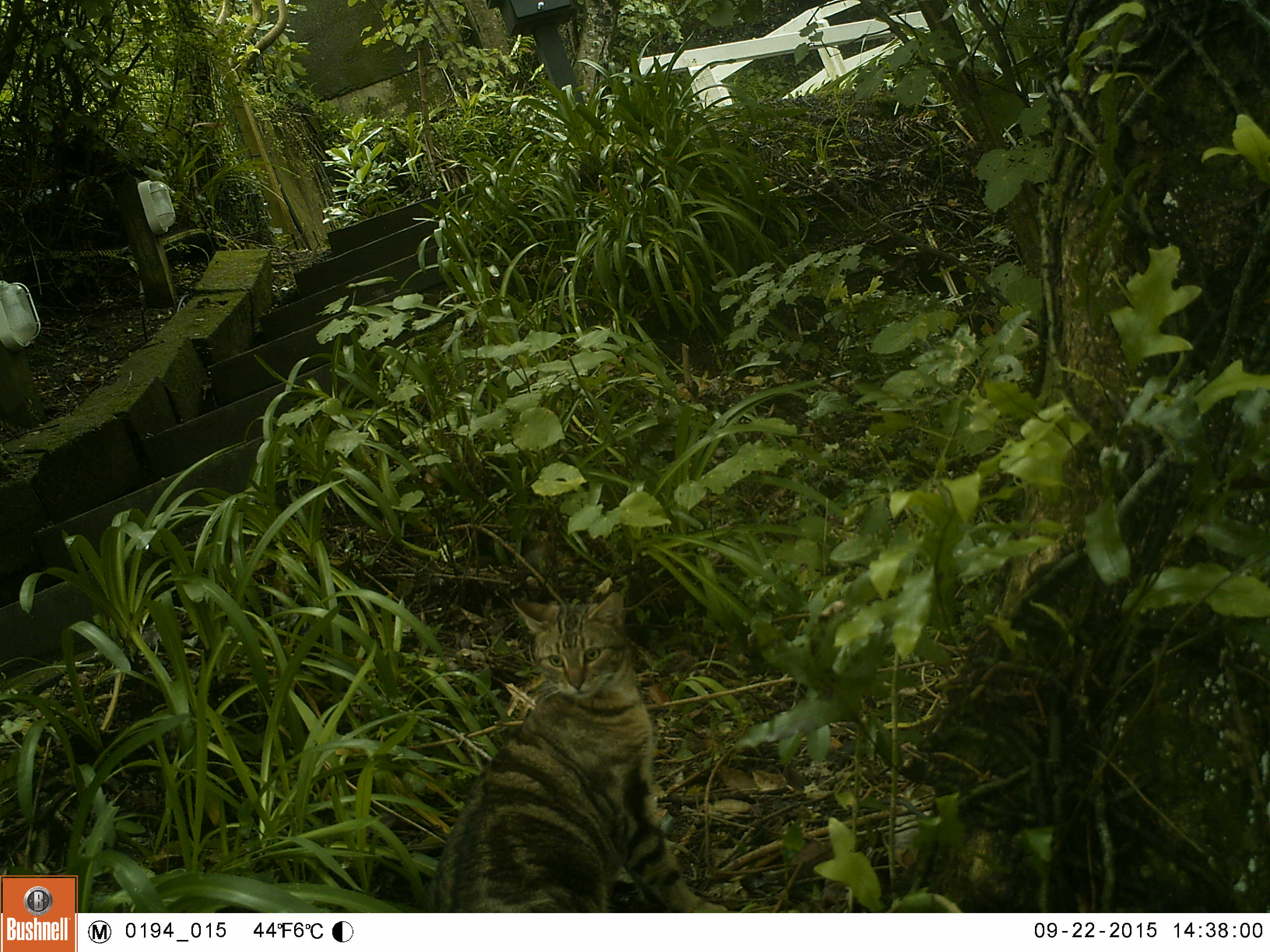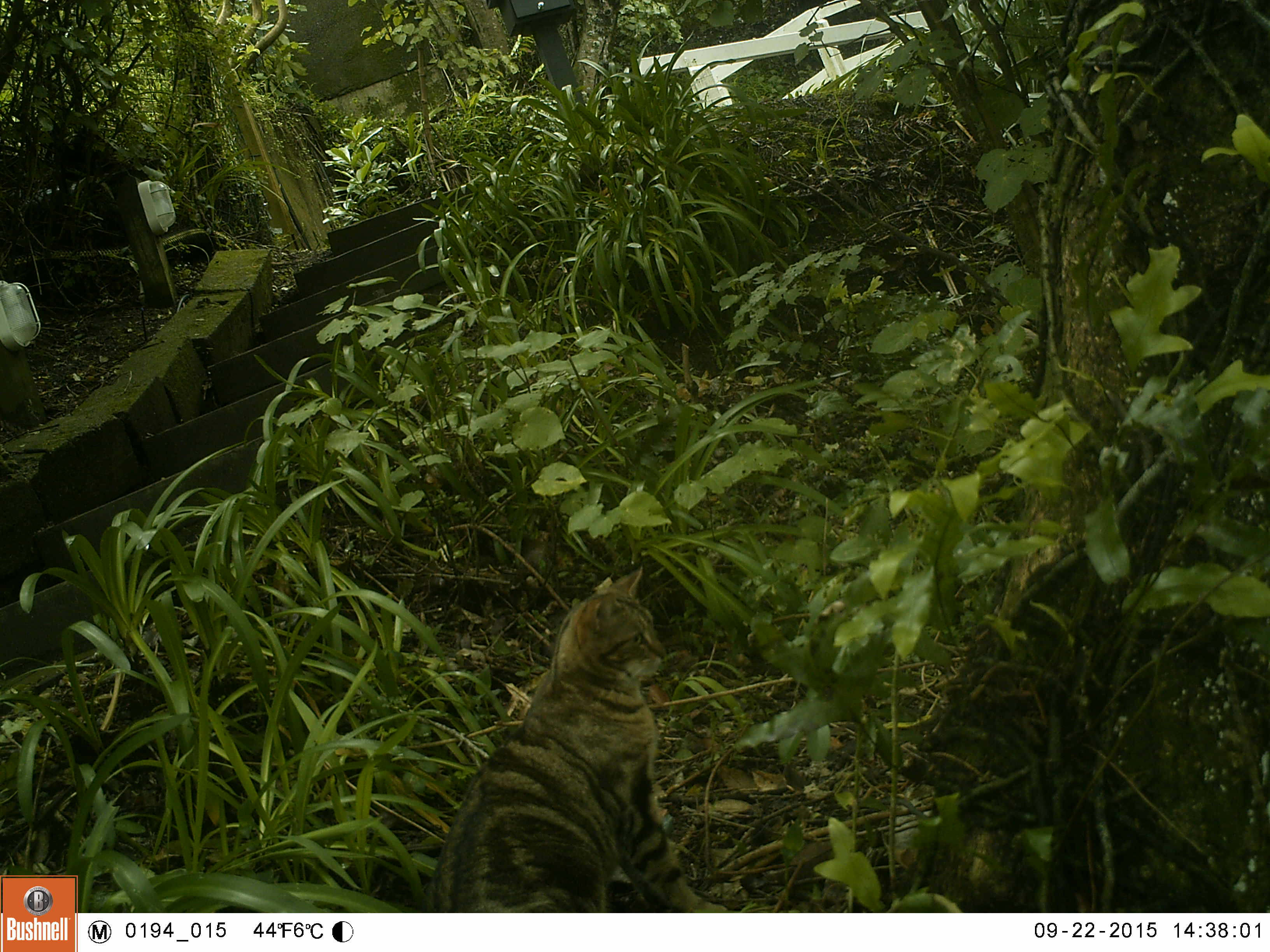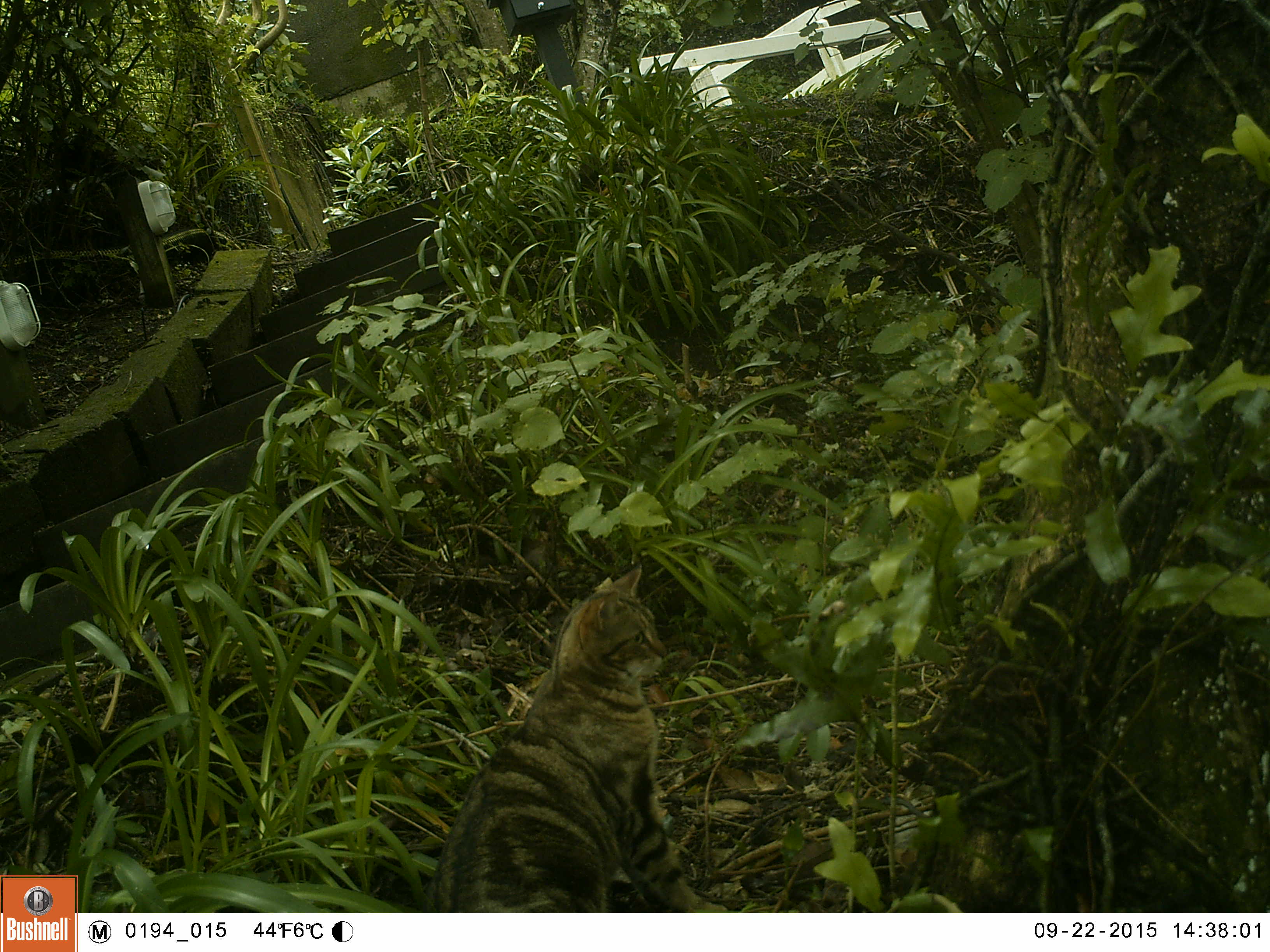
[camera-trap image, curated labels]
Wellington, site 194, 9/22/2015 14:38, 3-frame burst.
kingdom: Animalia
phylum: Chordata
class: Mammalia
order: Carnivora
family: Felidae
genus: Felis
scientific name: Felis catus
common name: cat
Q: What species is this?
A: Cat (Felis catus).